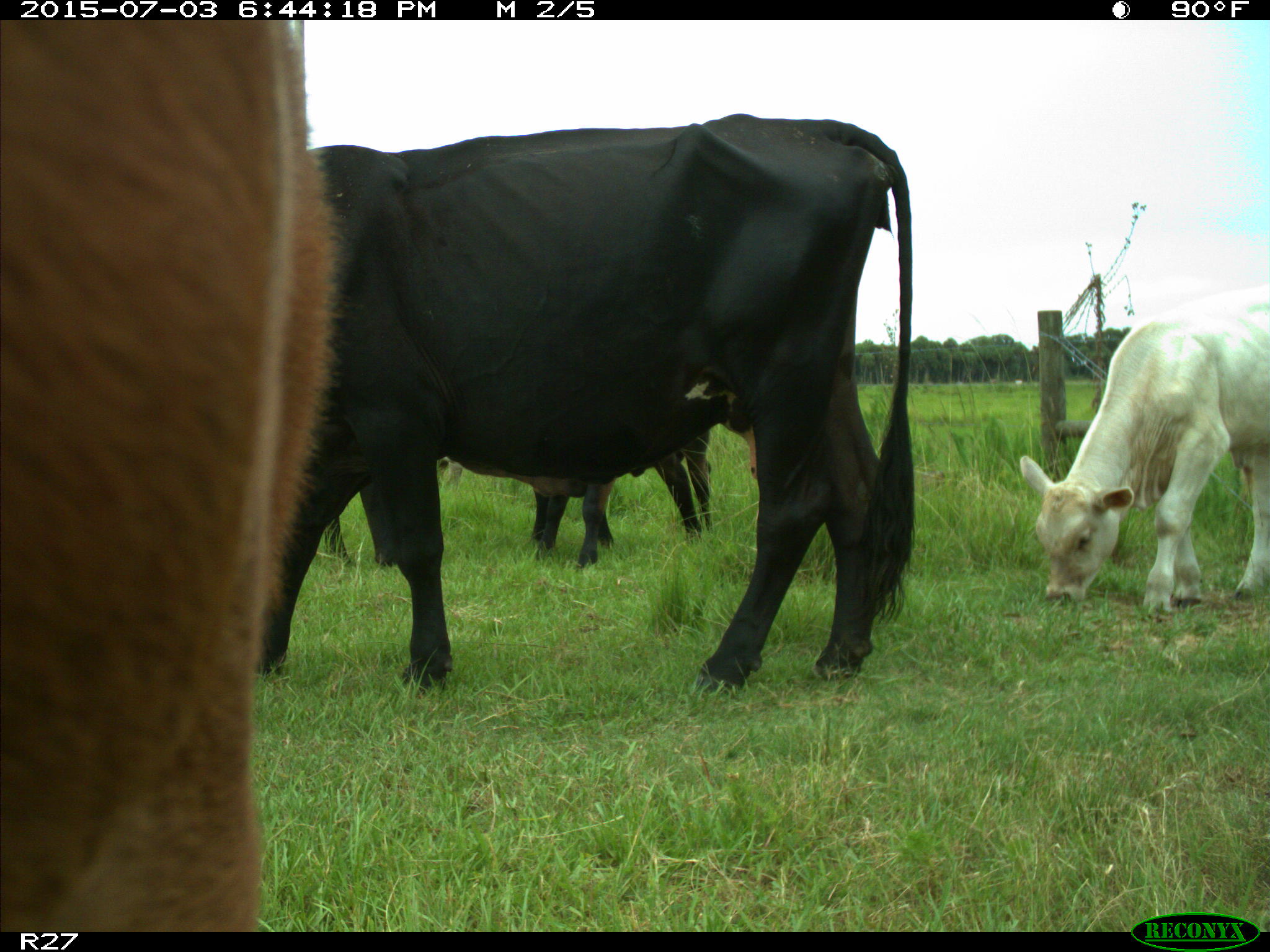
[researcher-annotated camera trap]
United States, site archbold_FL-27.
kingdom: Animalia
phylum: Chordata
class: Mammalia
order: Artiodactyla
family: Bovidae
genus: Bos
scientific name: Bos taurus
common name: domestic cow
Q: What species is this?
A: Bos taurus (domestic cow).